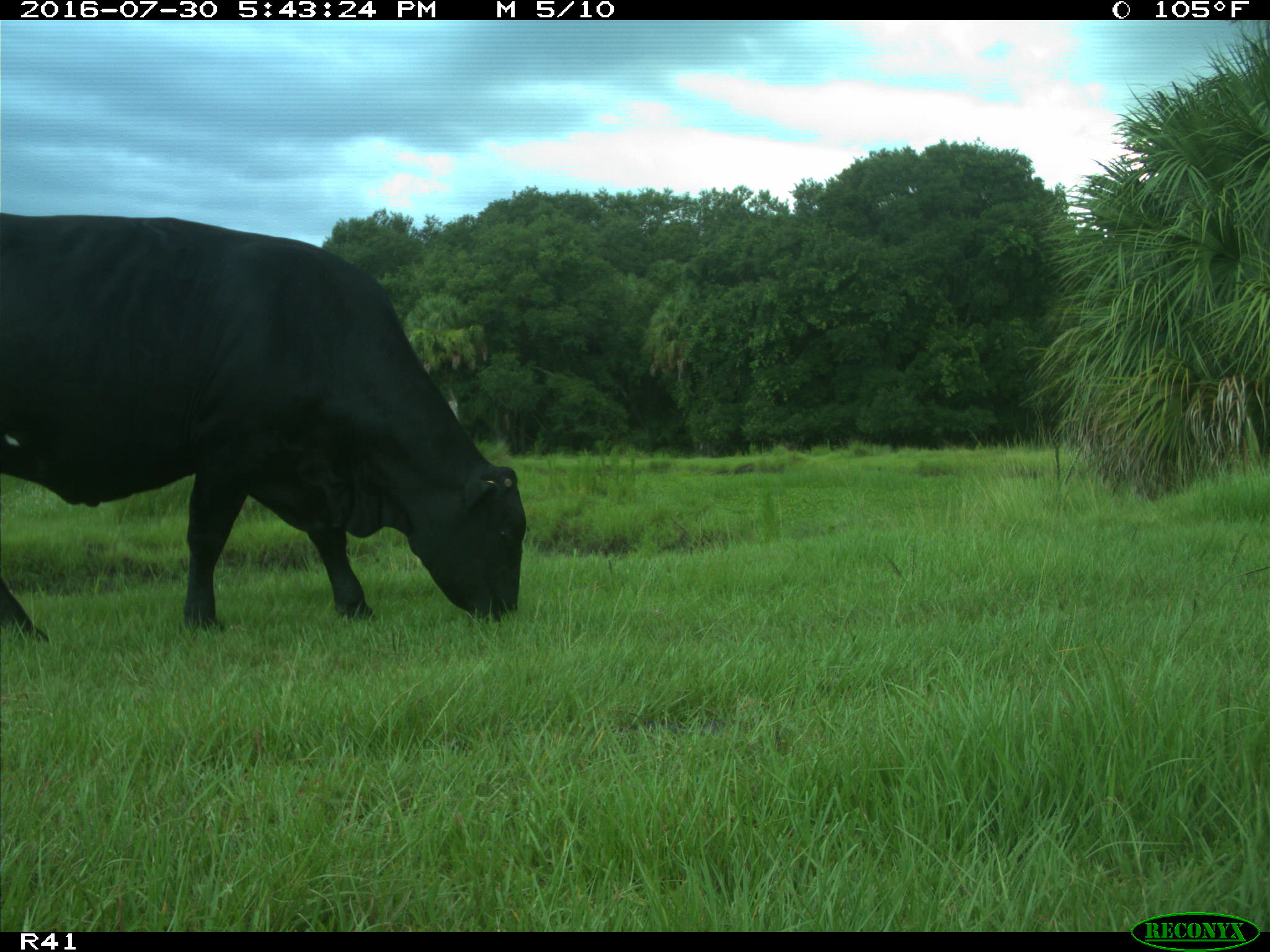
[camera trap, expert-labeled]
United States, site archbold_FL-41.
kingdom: Animalia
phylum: Chordata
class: Mammalia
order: Artiodactyla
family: Bovidae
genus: Bos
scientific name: Bos taurus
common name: domestic cow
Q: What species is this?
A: Bos taurus (domestic cow).